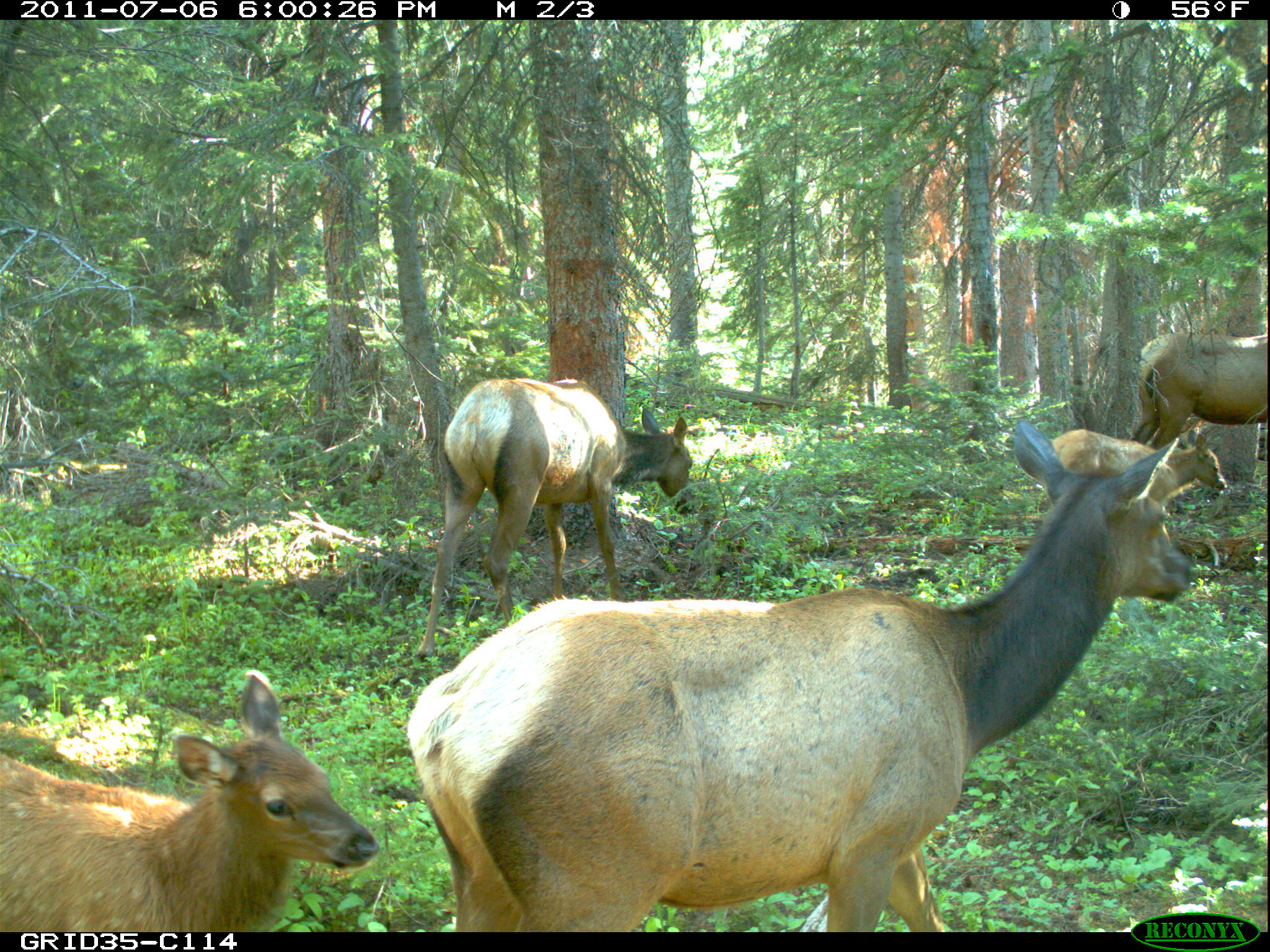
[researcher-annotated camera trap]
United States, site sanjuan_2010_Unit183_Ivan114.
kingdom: Animalia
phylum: Chordata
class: Mammalia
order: Artiodactyla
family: Cervidae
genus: Cervus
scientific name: Cervus elaphus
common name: red deer